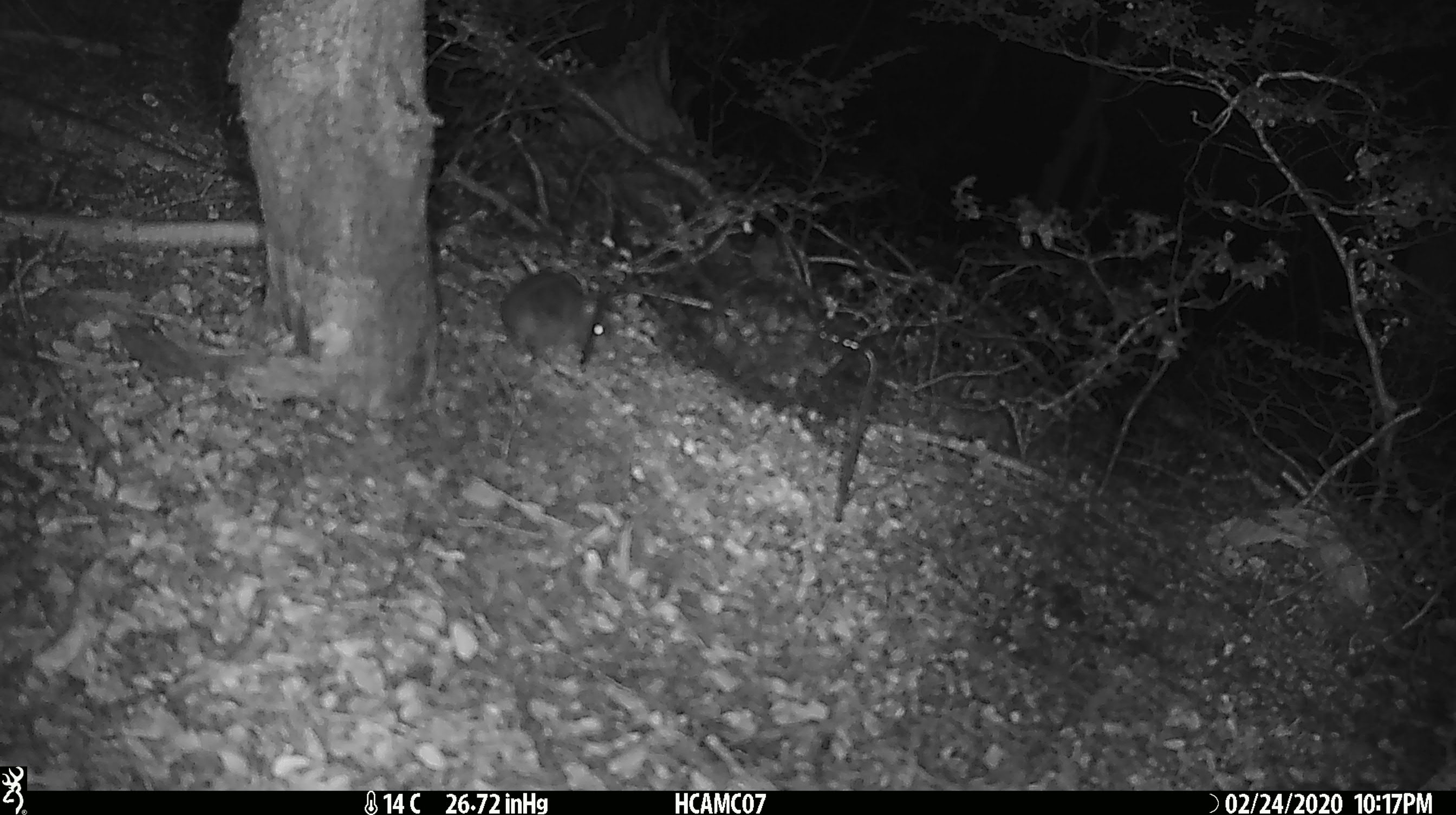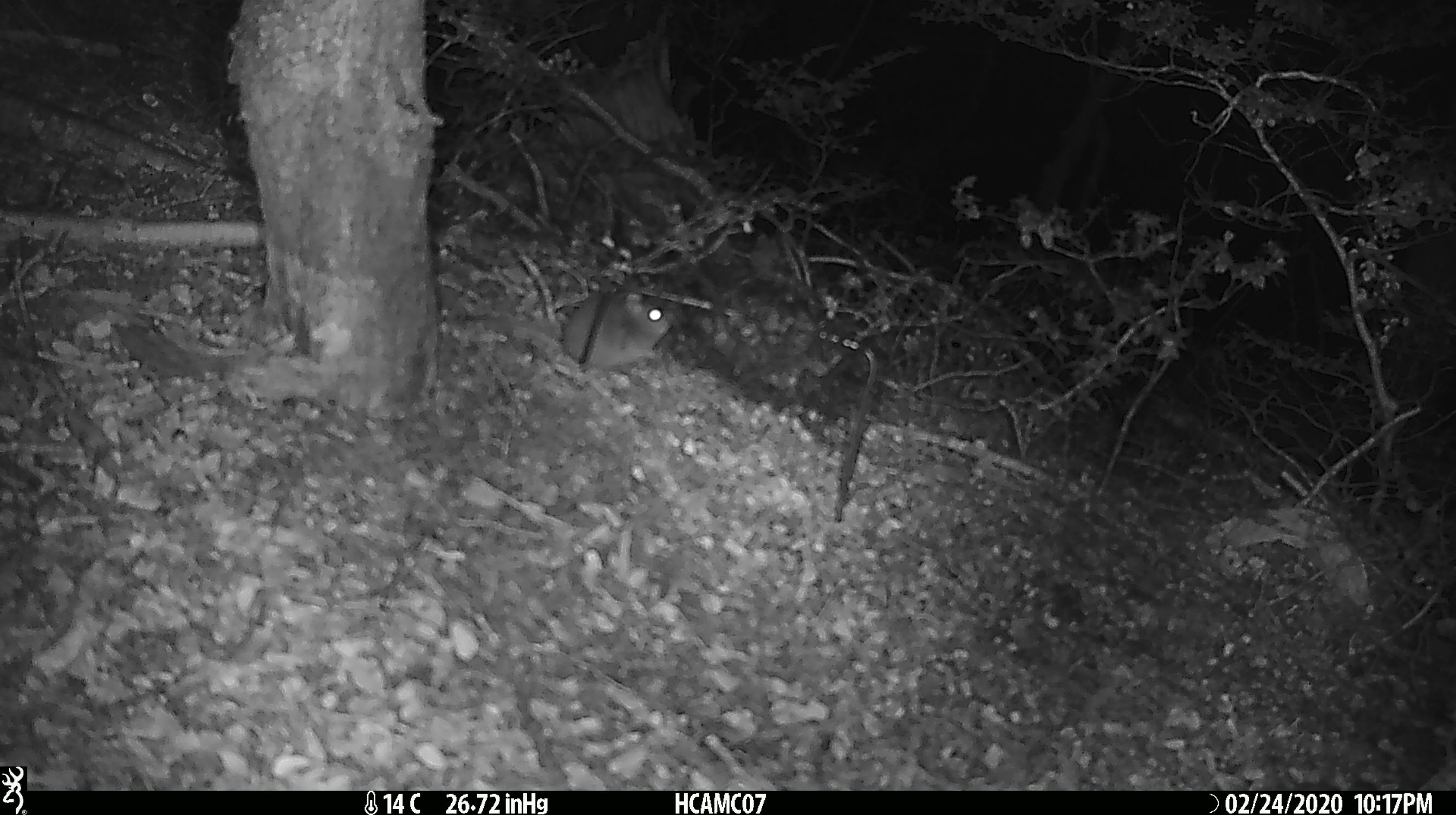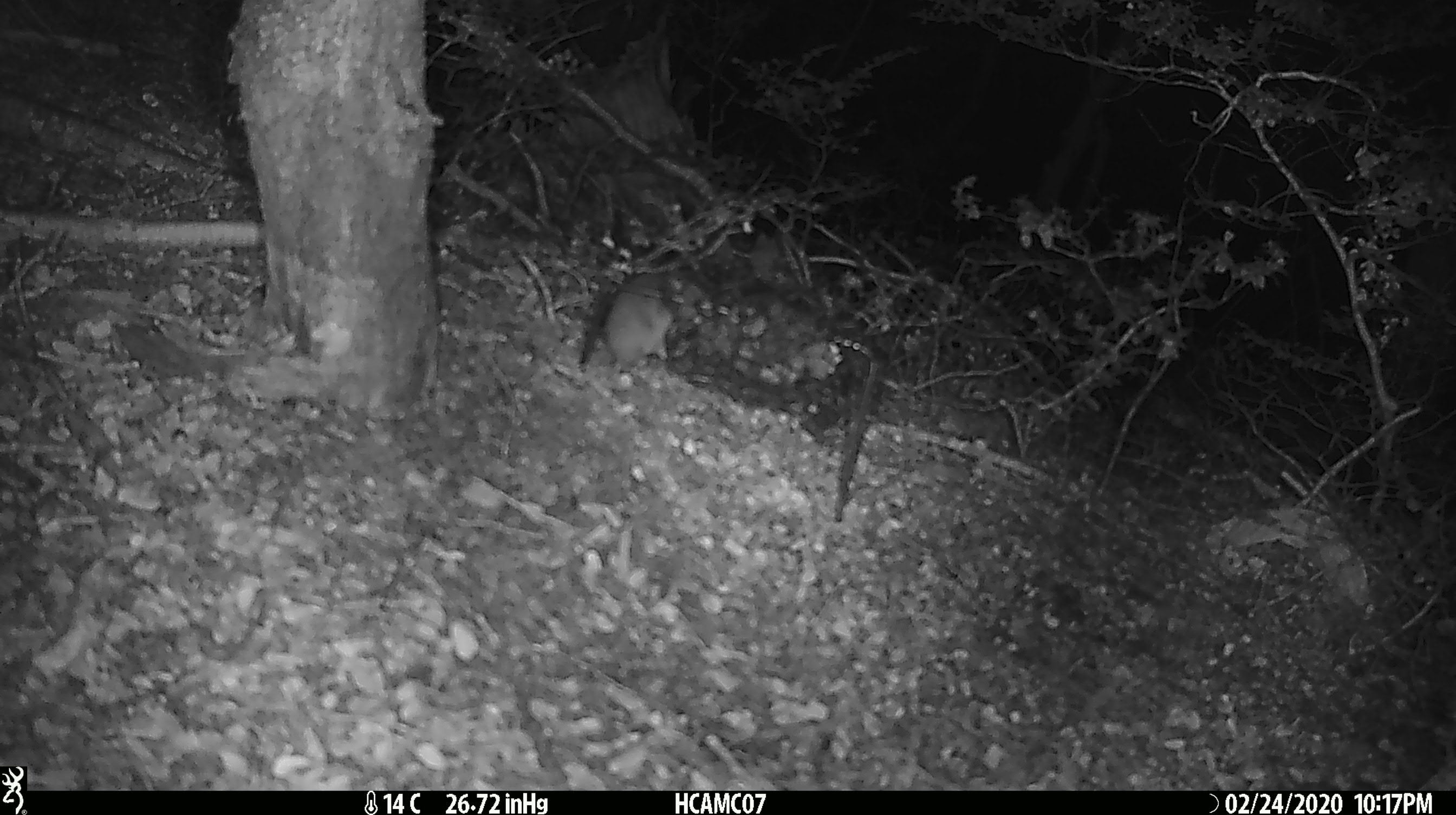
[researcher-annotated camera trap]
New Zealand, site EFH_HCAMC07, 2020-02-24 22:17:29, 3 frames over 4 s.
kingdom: Animalia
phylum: Chordata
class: Mammalia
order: Rodentia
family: Muridae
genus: Mus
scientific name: Mus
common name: mouse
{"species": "mouse (Mus)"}